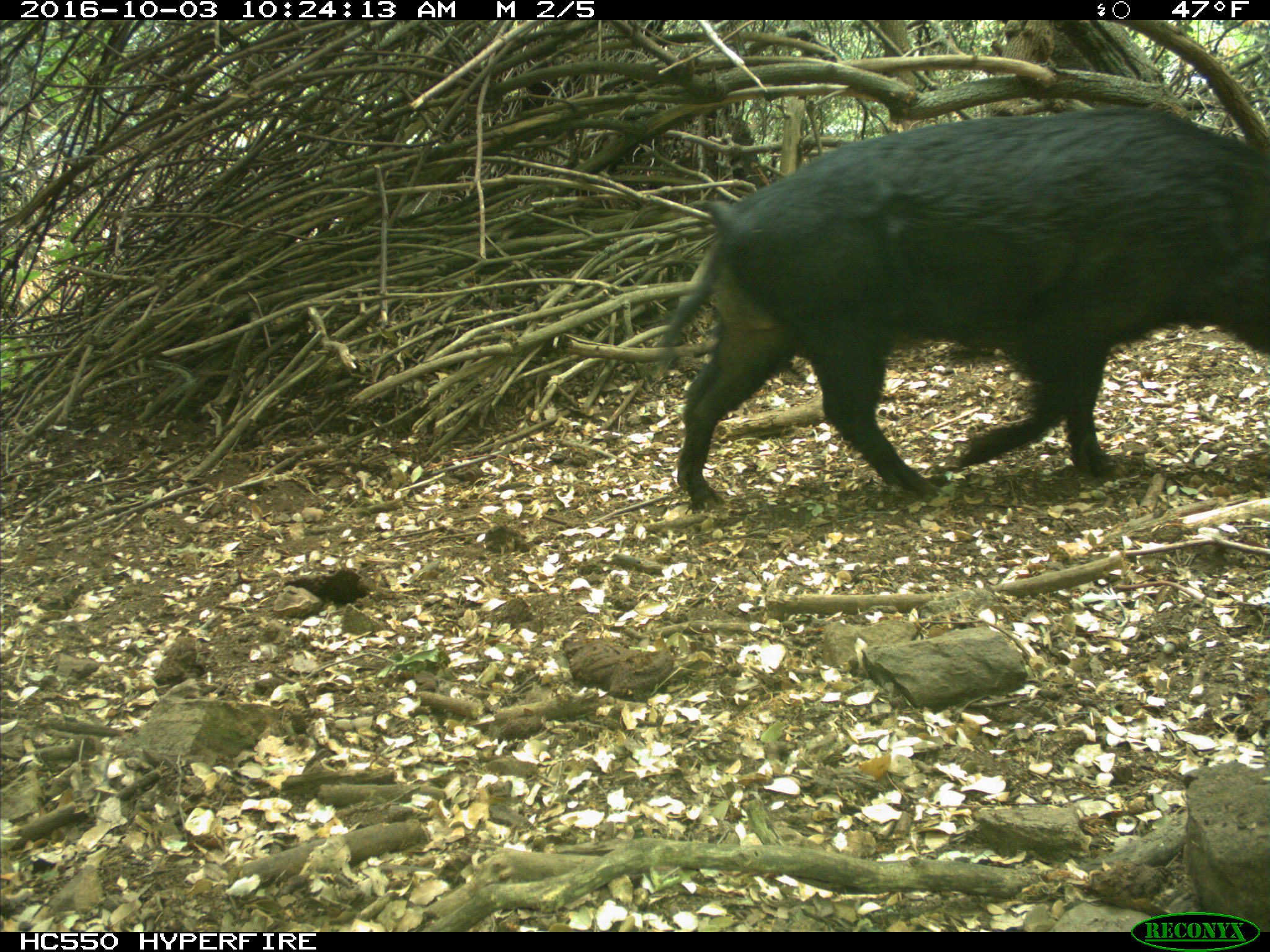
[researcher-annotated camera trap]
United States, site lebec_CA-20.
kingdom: Animalia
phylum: Chordata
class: Mammalia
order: Artiodactyla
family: Suidae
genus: Sus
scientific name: Sus scrofa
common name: wild boar